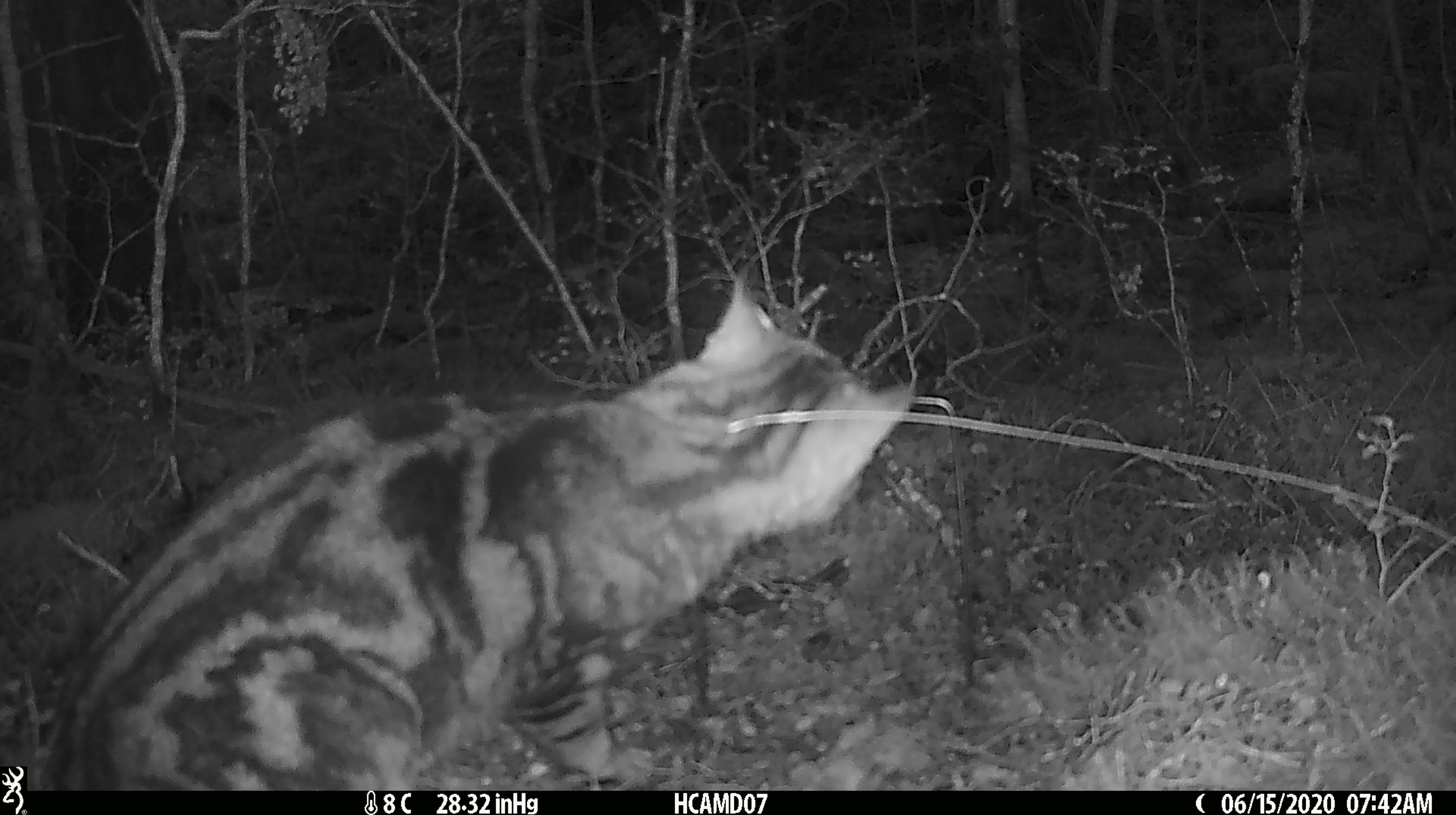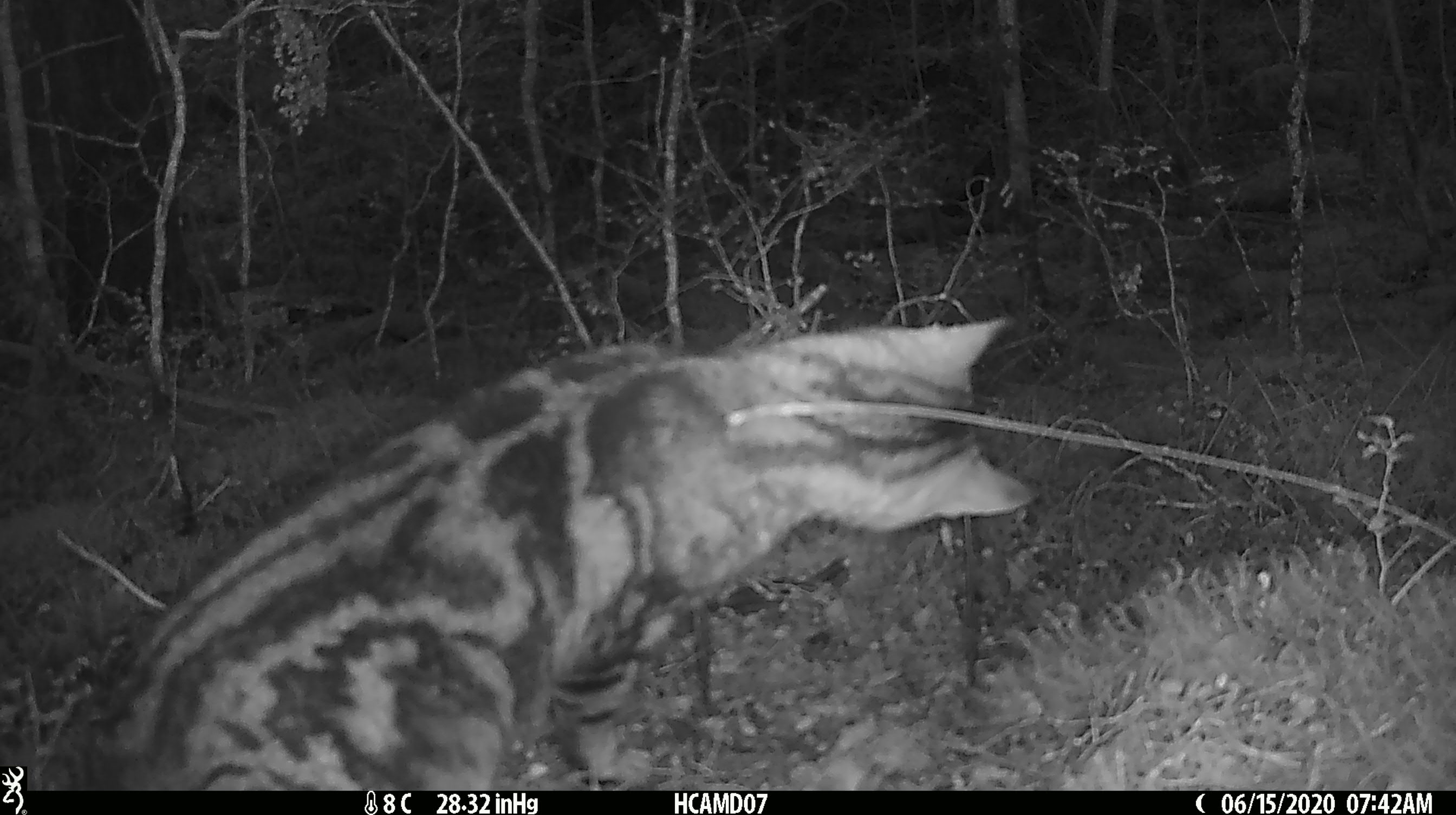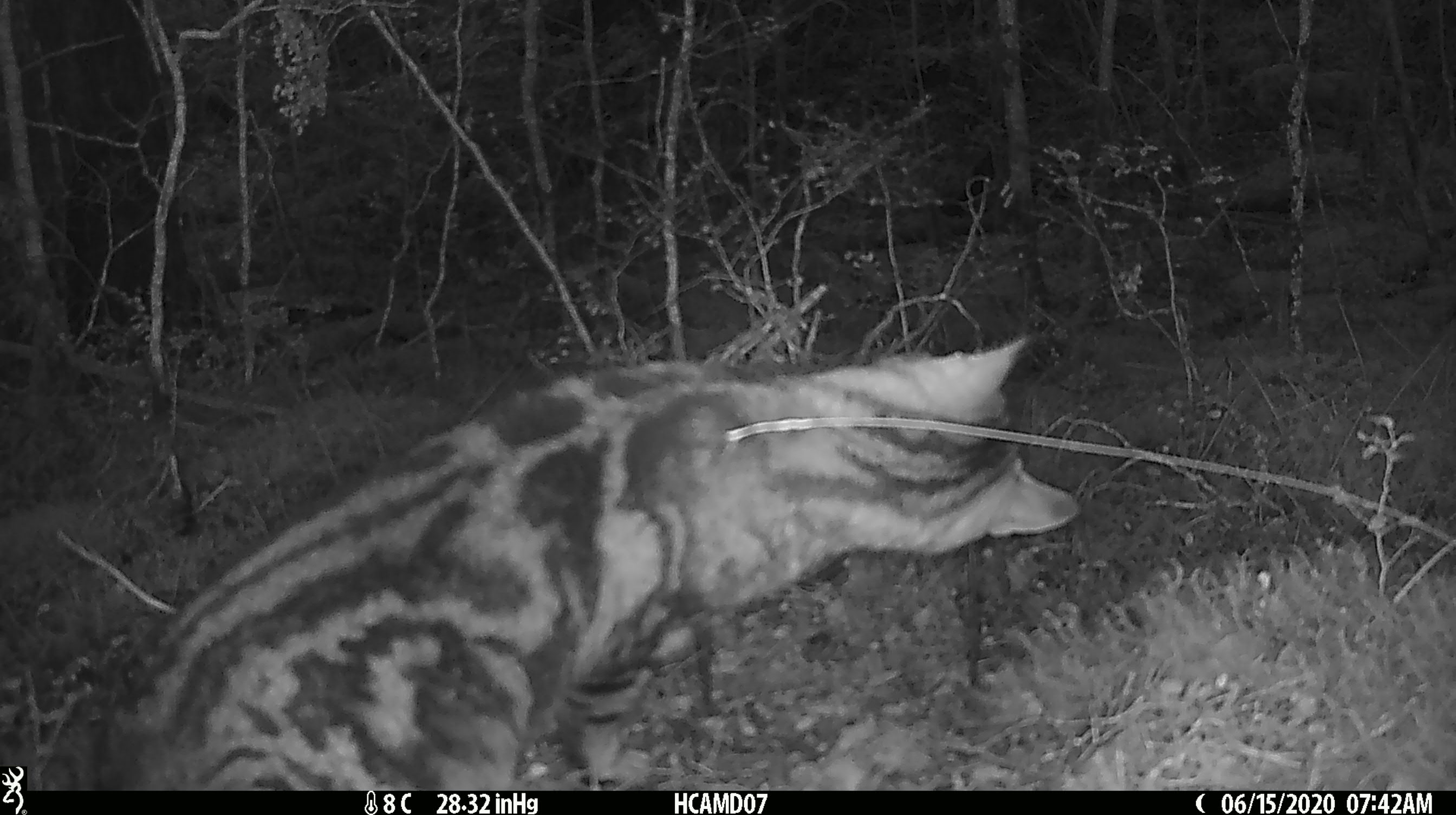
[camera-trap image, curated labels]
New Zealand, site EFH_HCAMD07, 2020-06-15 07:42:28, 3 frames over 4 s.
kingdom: Animalia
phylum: Chordata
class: Mammalia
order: Carnivora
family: Felidae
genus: Felis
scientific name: Felis catus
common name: domestic cat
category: cat